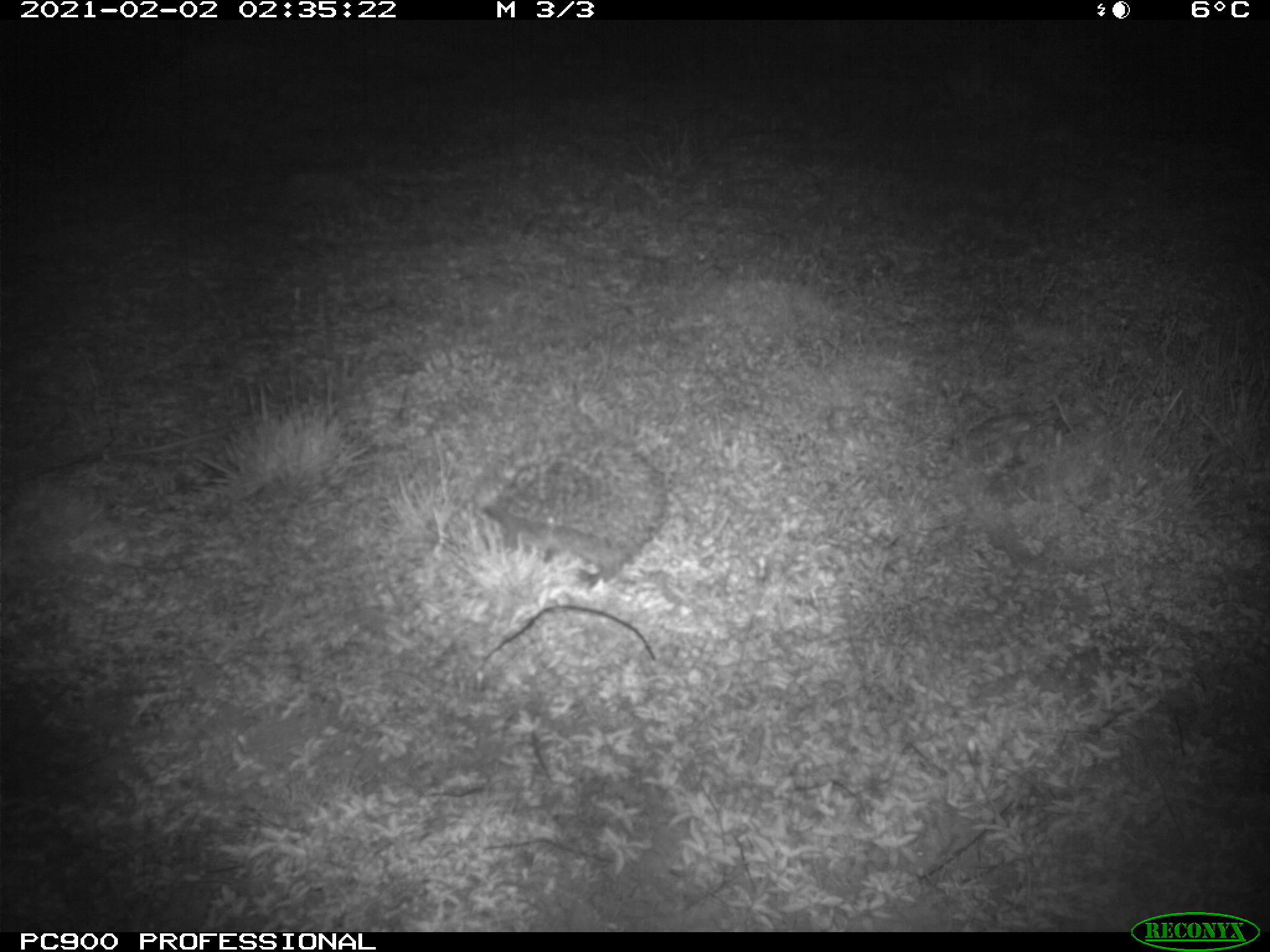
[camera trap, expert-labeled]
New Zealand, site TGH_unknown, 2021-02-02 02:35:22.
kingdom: Animalia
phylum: Chordata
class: Mammalia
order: Eulipotyphla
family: Erinaceidae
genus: Erinaceus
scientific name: Erinaceus europaeus europaeus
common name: european hedgehog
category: hedgehog